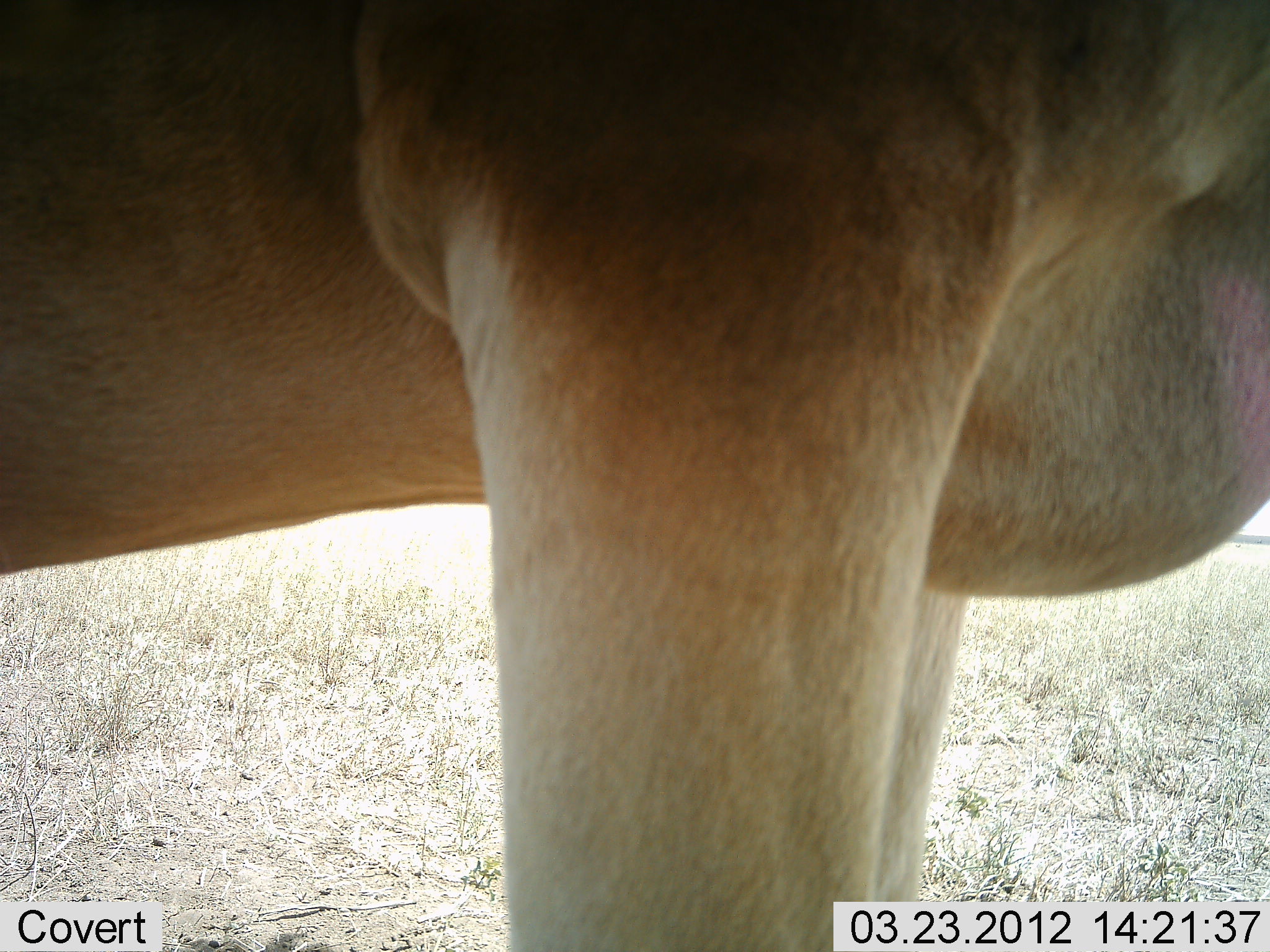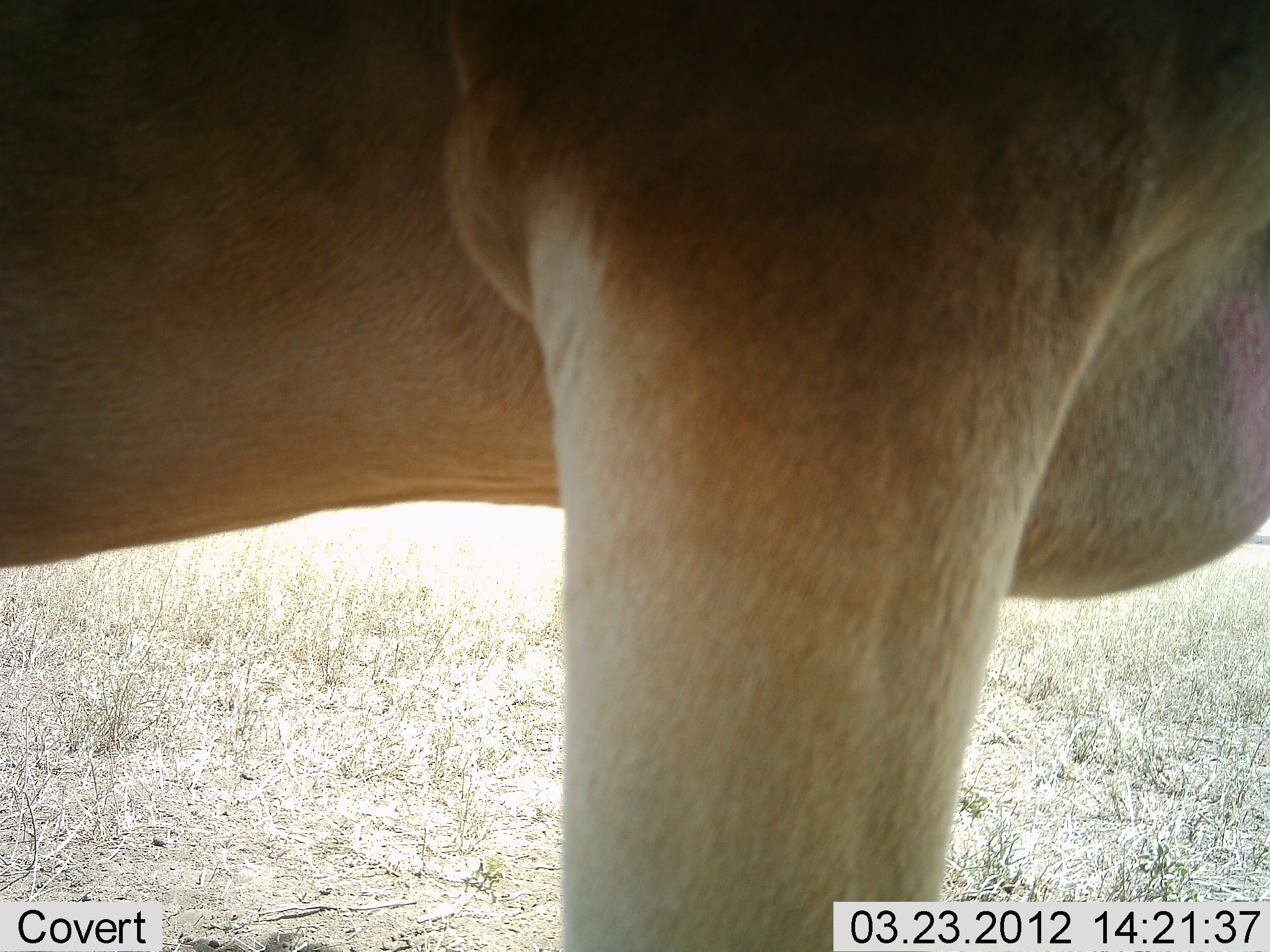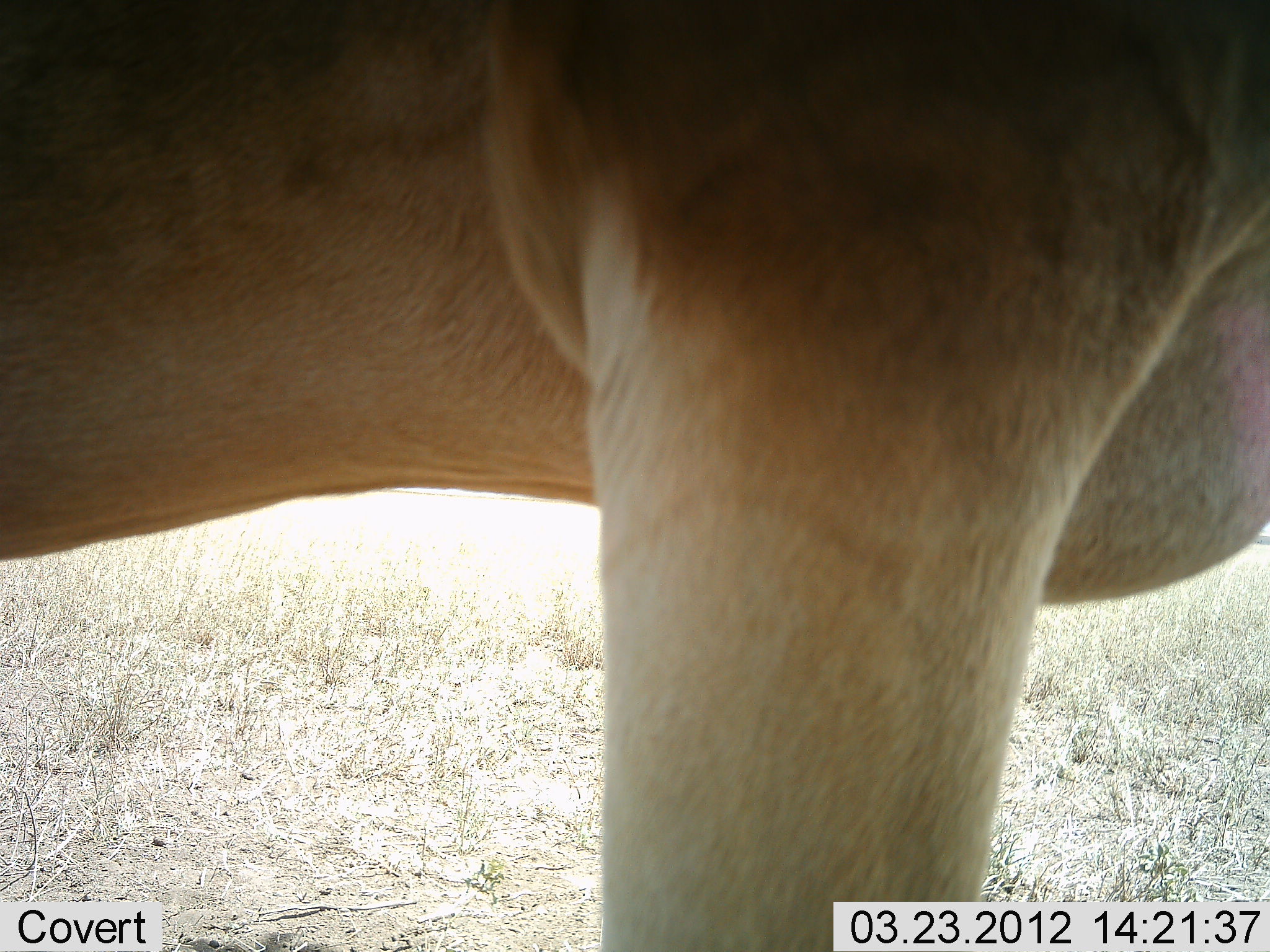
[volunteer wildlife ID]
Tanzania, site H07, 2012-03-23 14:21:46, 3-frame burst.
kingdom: Animalia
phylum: Chordata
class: Mammalia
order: Artiodactyla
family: Bovidae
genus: Alcelaphus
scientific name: Alcelaphus buselaphus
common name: hartebeest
Hartebeest (Alcelaphus buselaphus), count 1. Behavior (volunteer vote fractions): standing 92%, resting 0%, moving 8%, interacting 0%. Young present (vote fraction): 0%. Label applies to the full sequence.